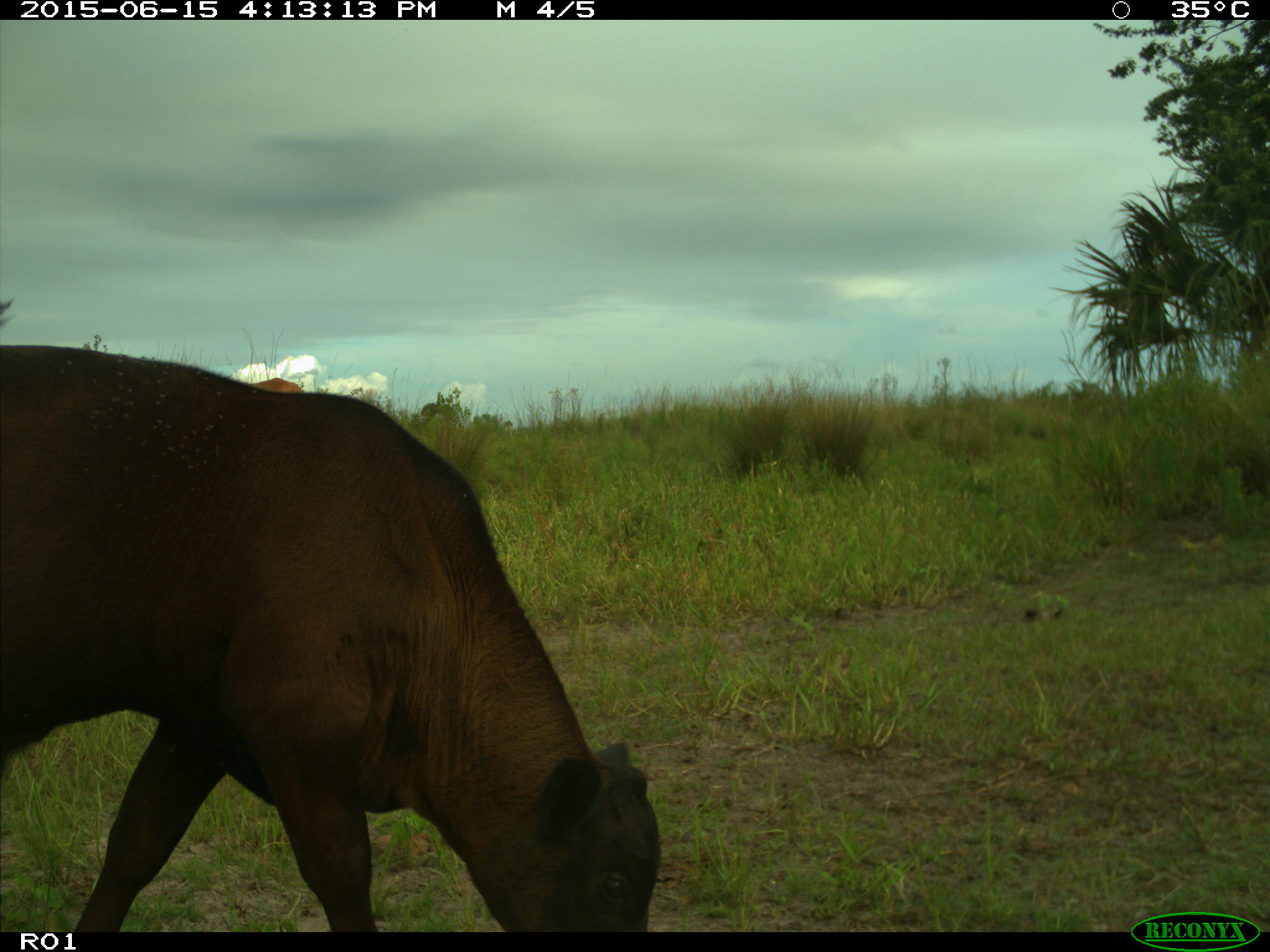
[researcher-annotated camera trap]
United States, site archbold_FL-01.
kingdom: Animalia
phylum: Chordata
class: Mammalia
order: Artiodactyla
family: Bovidae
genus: Bos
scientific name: Bos taurus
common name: domestic cow